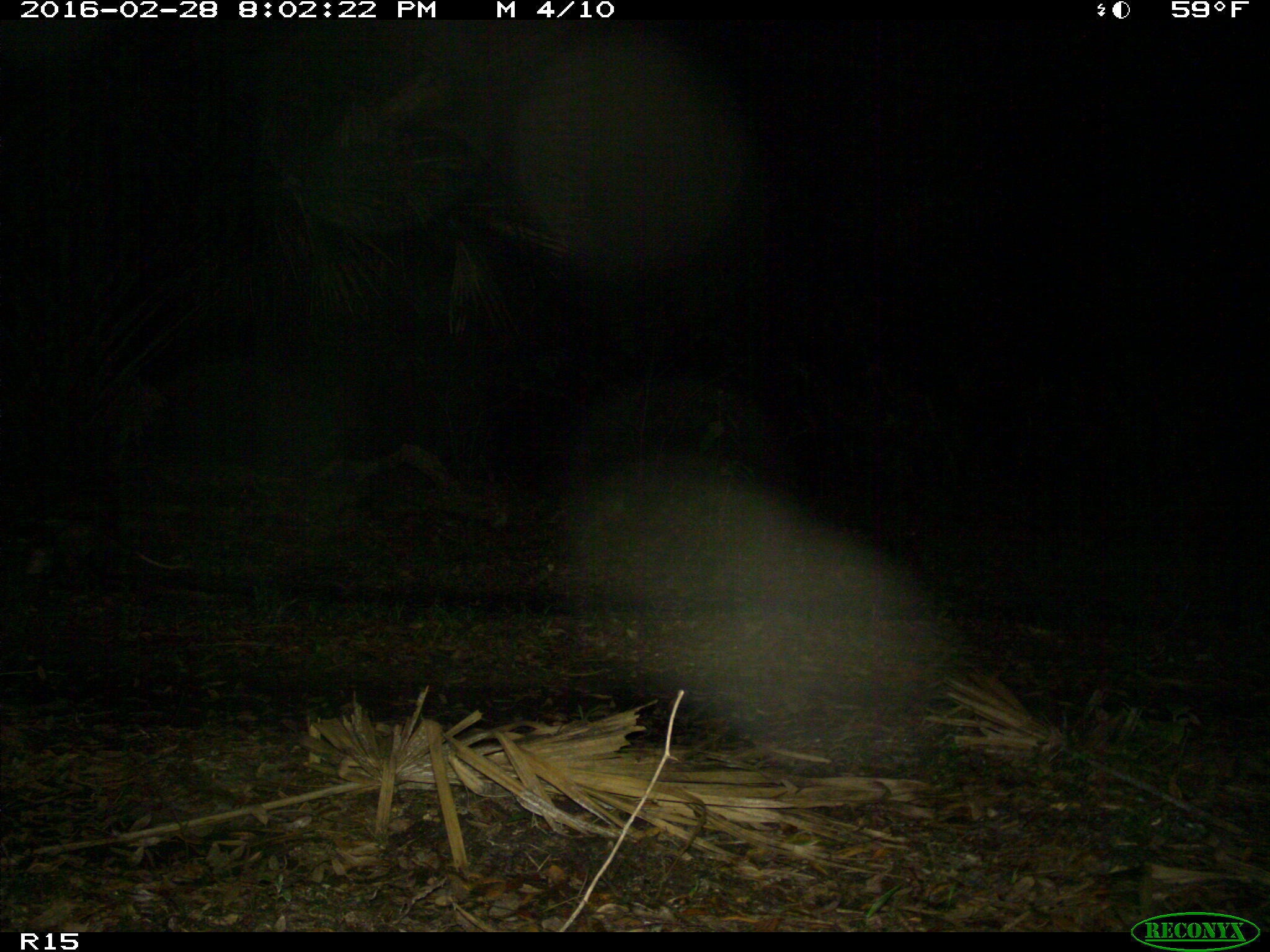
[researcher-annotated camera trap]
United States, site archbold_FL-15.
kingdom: Animalia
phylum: Chordata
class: Mammalia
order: Didelphimorphia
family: Didelphidae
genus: Didelphis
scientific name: Didelphis virginiana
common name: virginia opossum